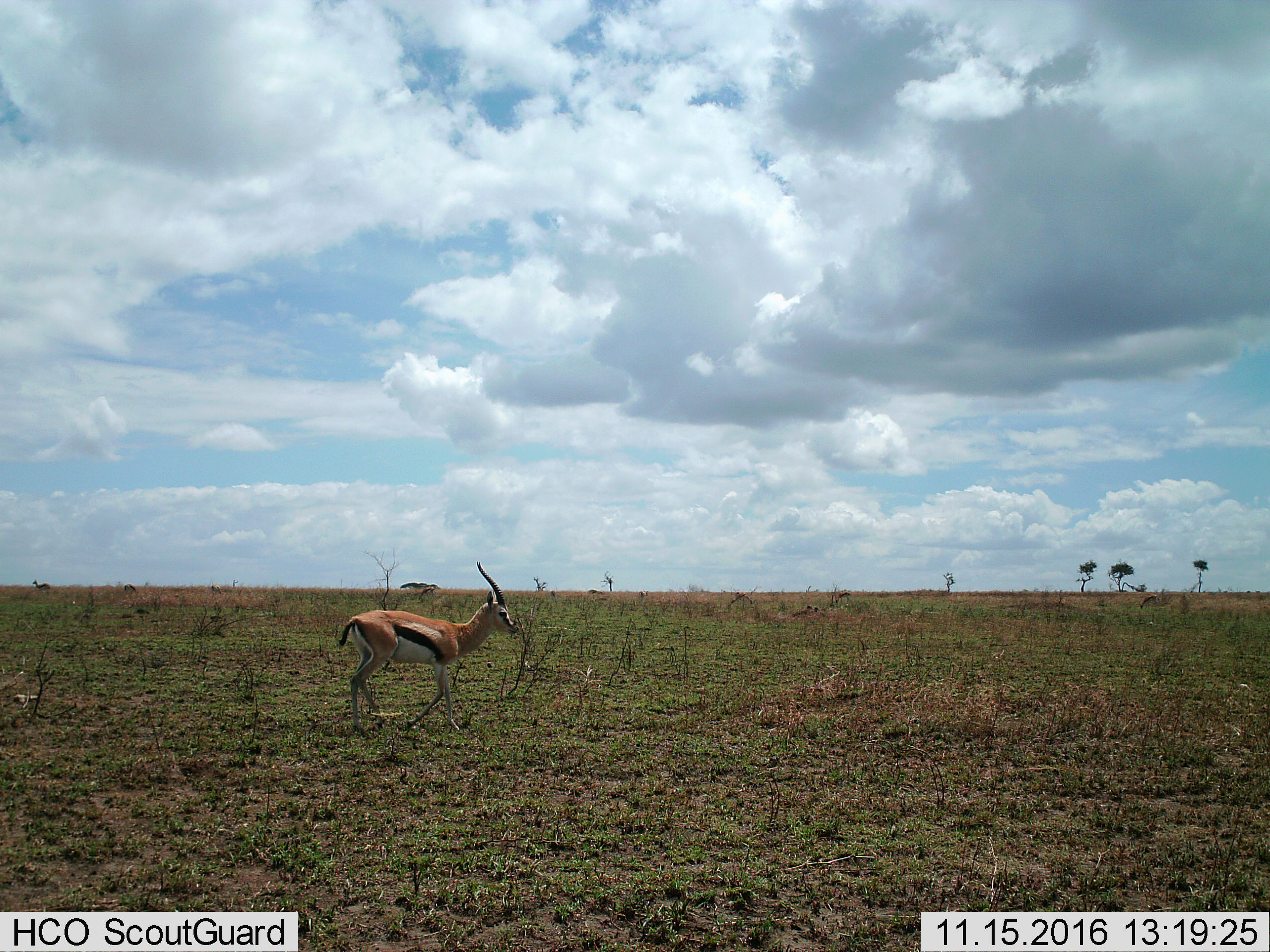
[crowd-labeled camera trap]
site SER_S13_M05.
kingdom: Animalia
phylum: Chordata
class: Mammalia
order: Artiodactyla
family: Bovidae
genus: Eudorcas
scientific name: Eudorcas thomsonii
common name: thomson's gazelle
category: gazellethomsons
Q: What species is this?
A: Gazellethomsons (thomson's gazelle) (Eudorcas thomsonii).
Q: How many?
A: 1.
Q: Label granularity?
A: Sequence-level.